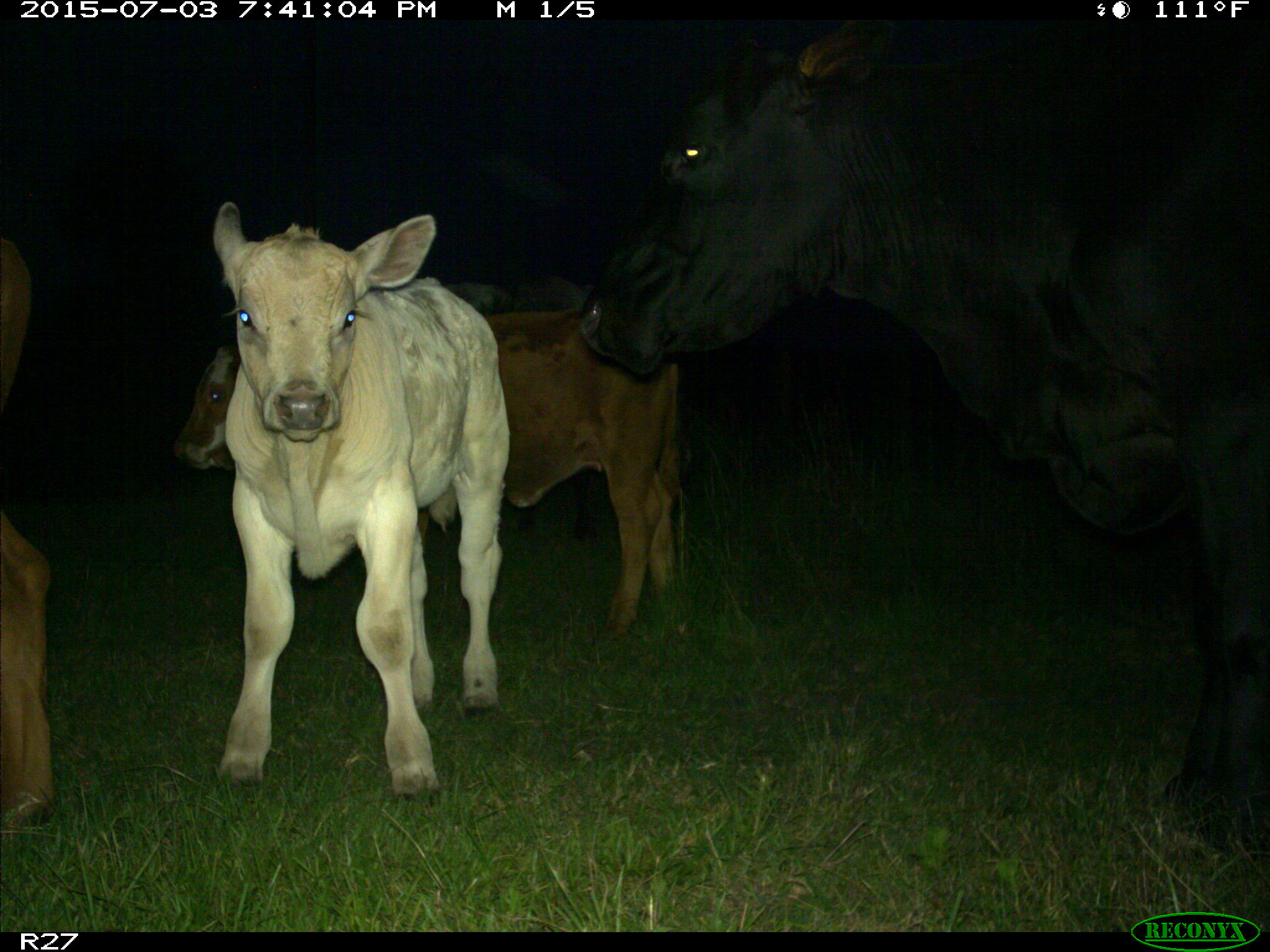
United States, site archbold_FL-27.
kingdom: Animalia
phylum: Chordata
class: Mammalia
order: Artiodactyla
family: Bovidae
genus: Bos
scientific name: Bos taurus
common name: domestic cow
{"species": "Bos taurus (domestic cow)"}